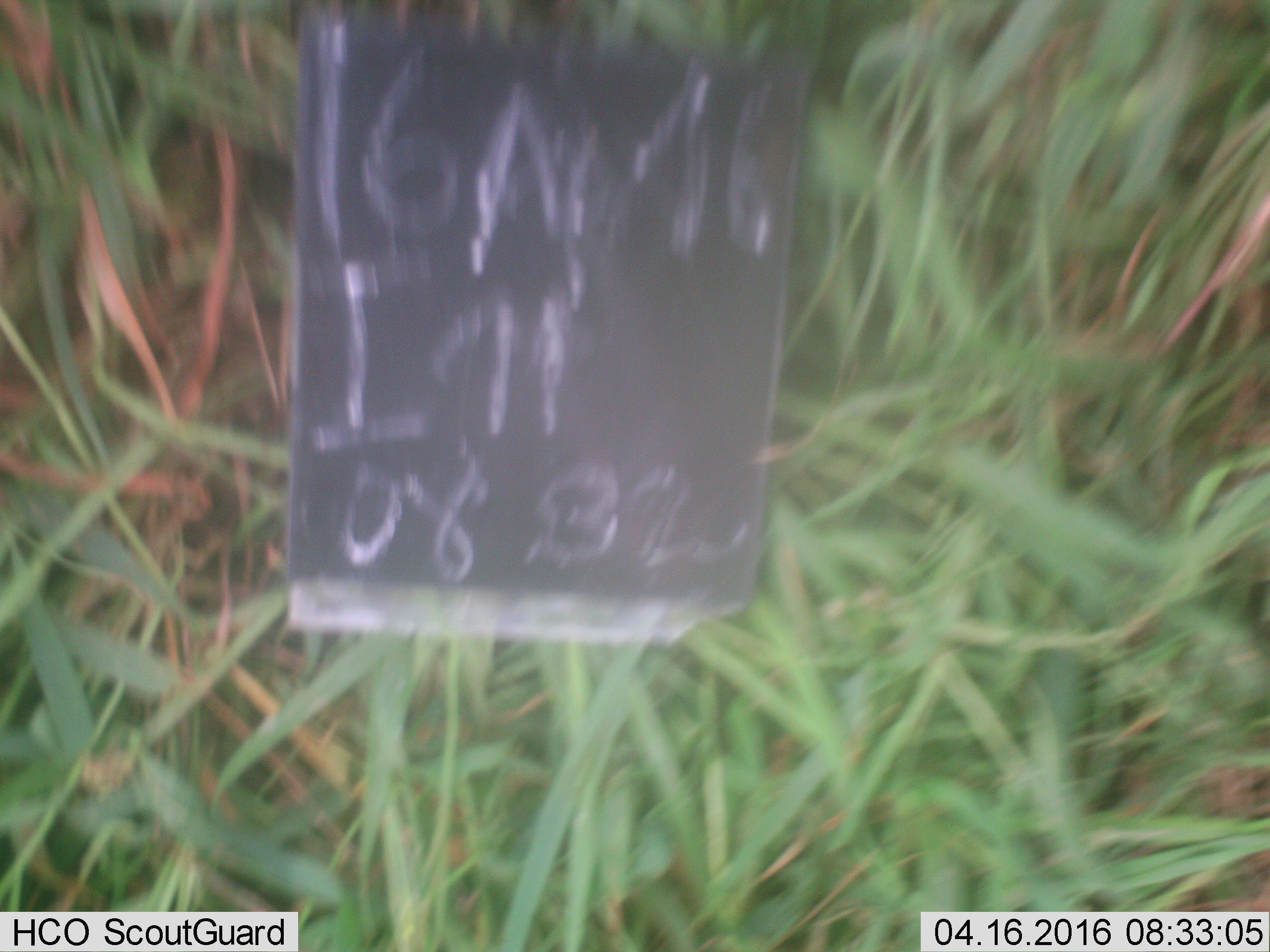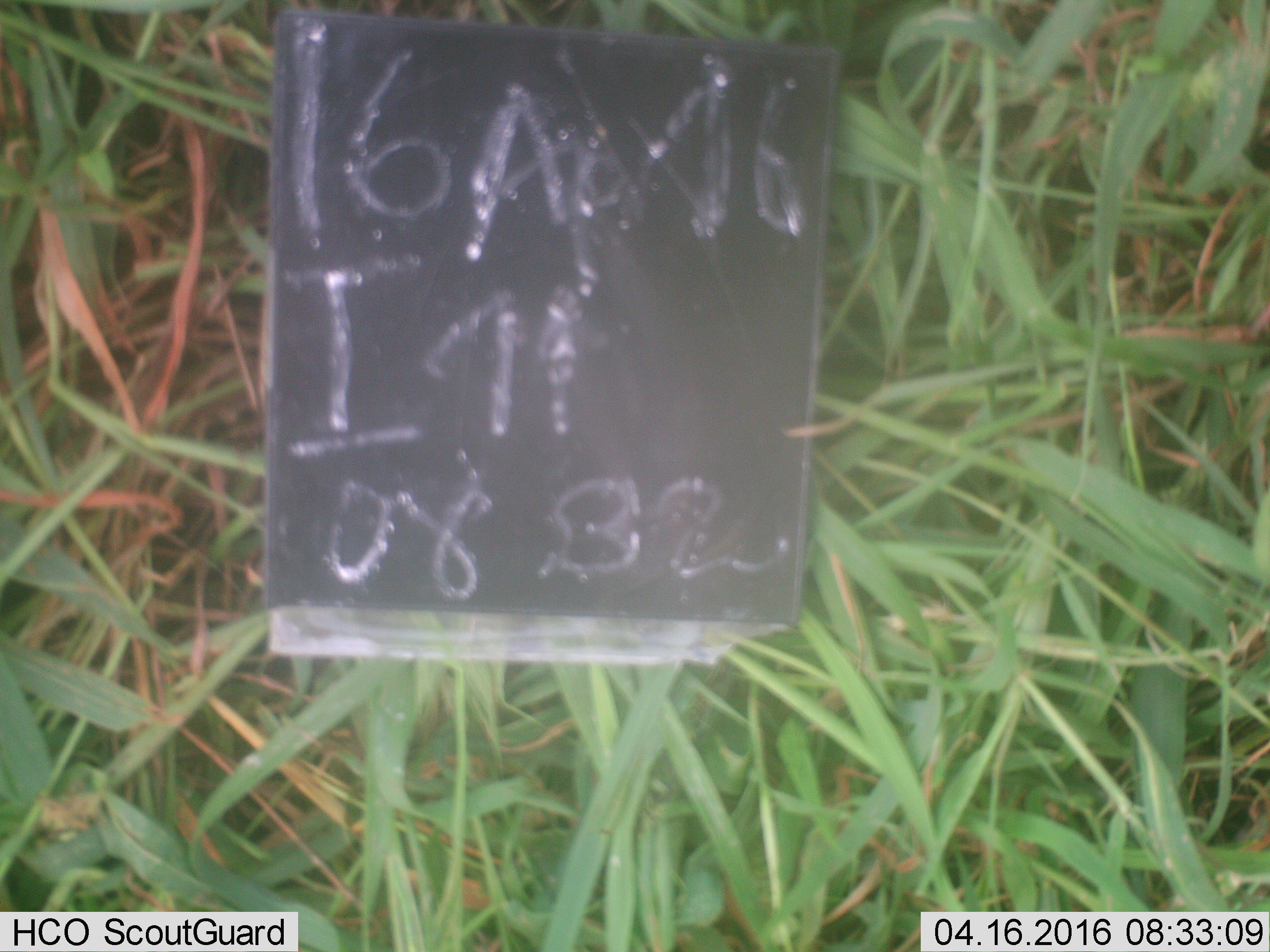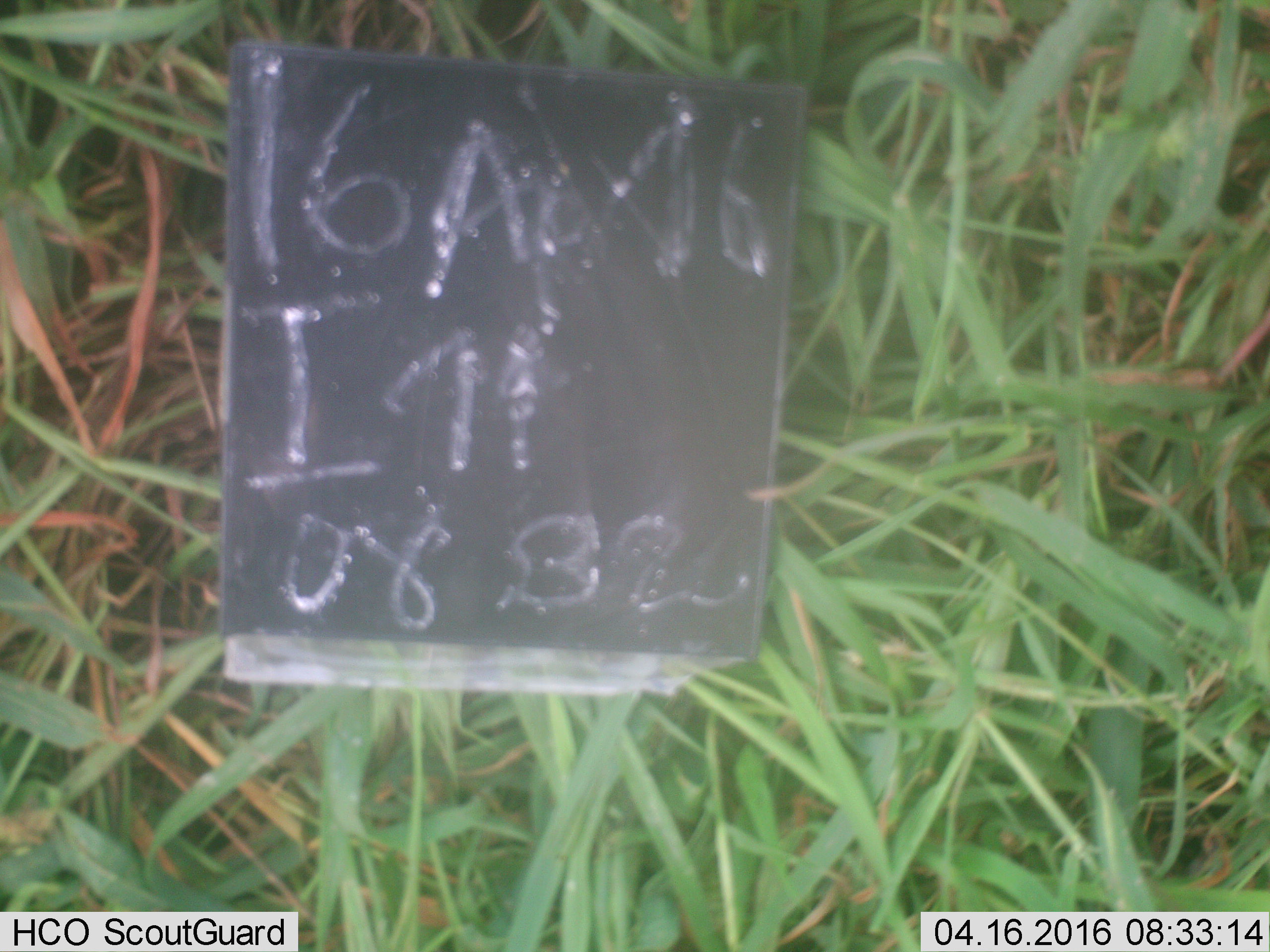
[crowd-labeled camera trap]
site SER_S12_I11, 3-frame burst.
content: unidentified animal